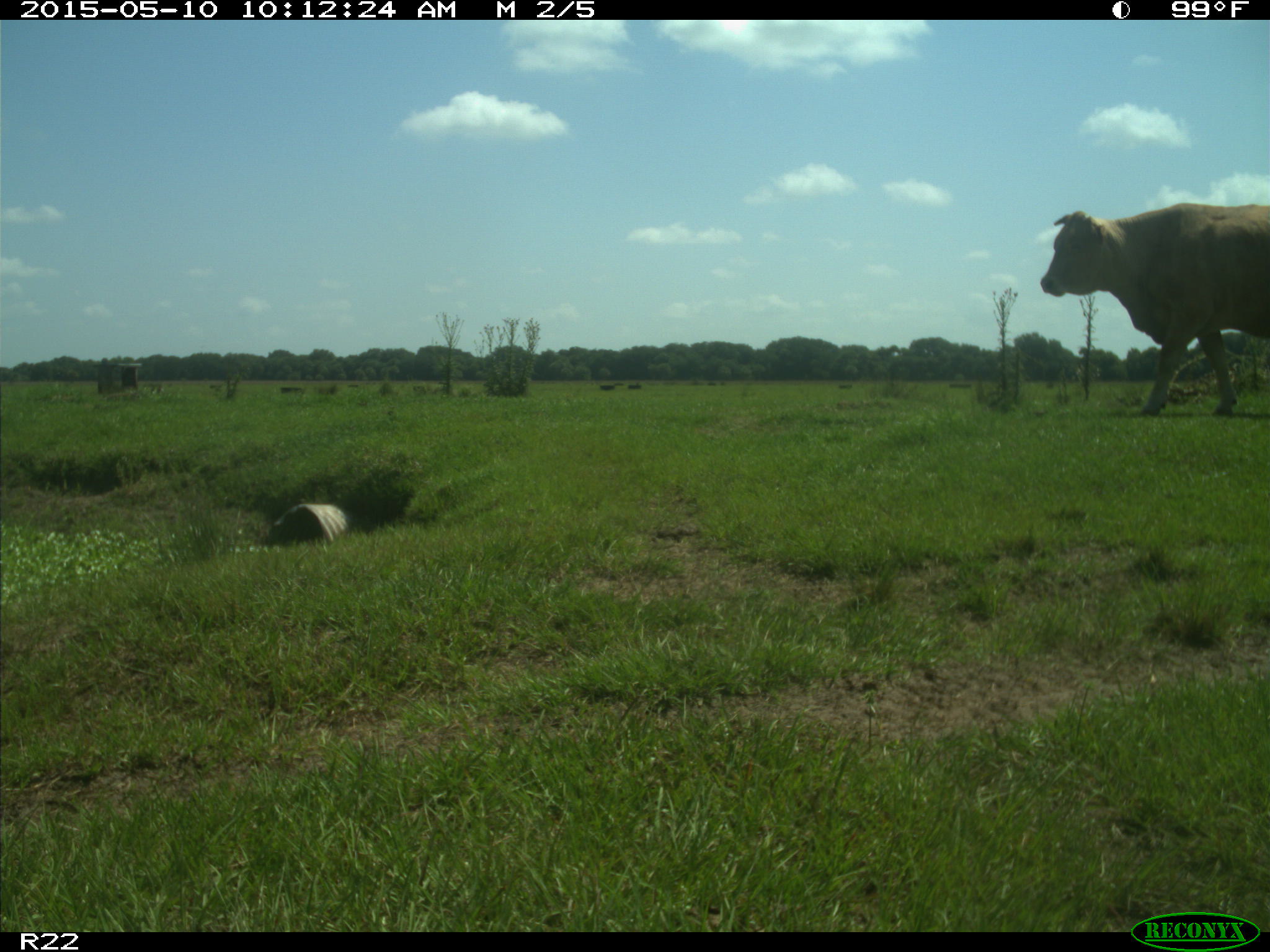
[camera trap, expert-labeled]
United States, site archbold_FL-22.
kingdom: Animalia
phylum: Chordata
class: Mammalia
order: Artiodactyla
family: Bovidae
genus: Bos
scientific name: Bos taurus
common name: domestic cow